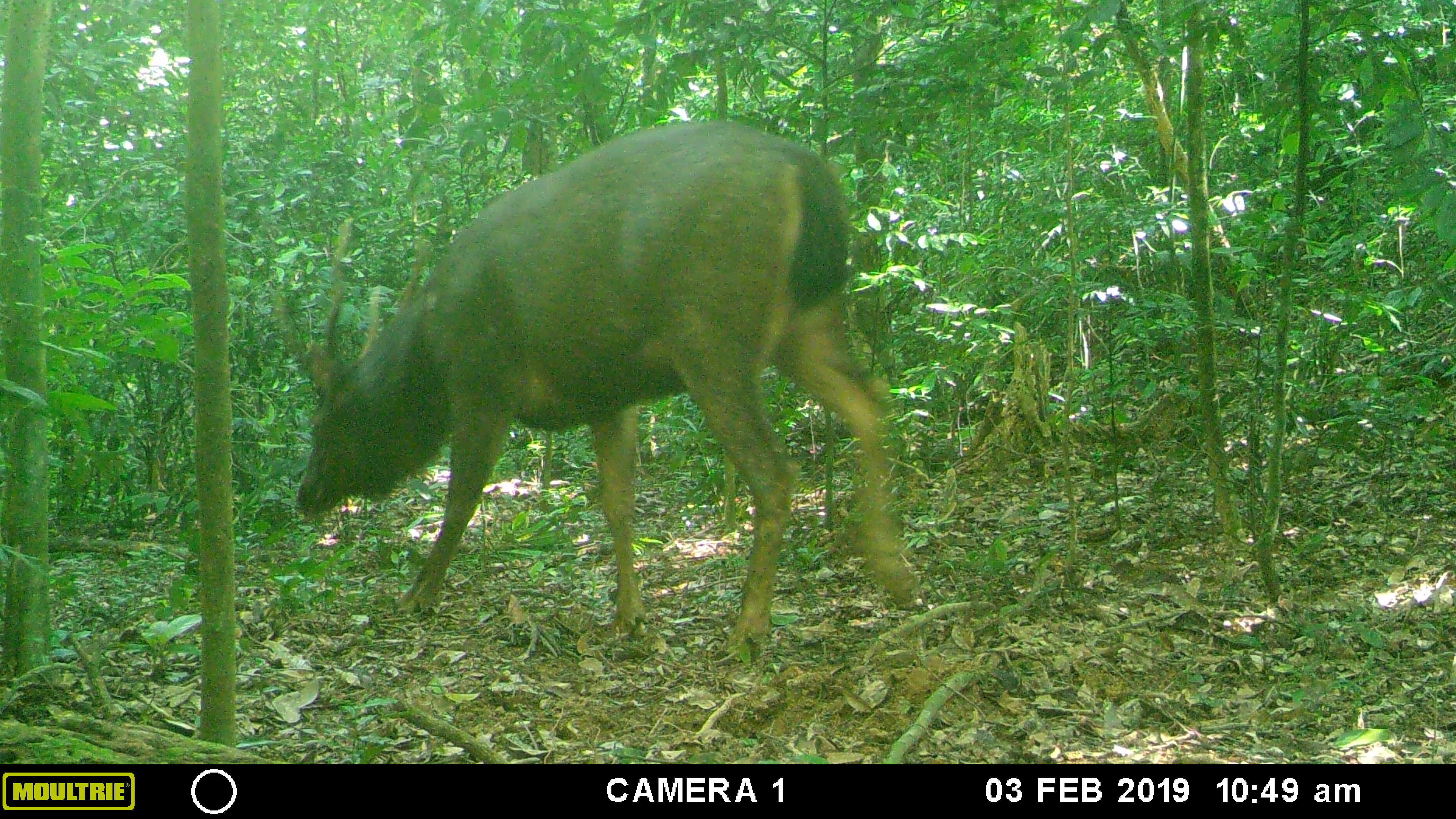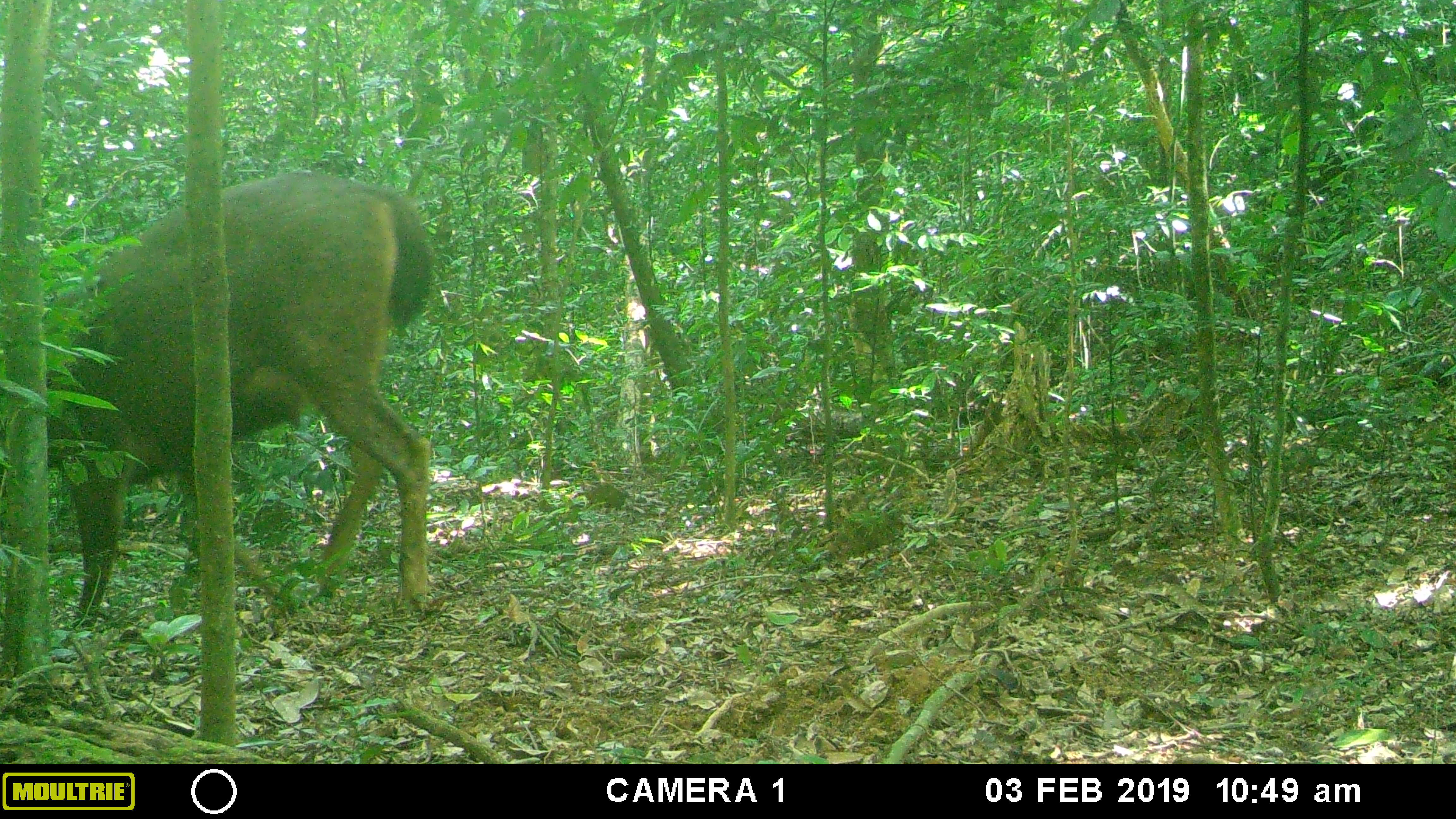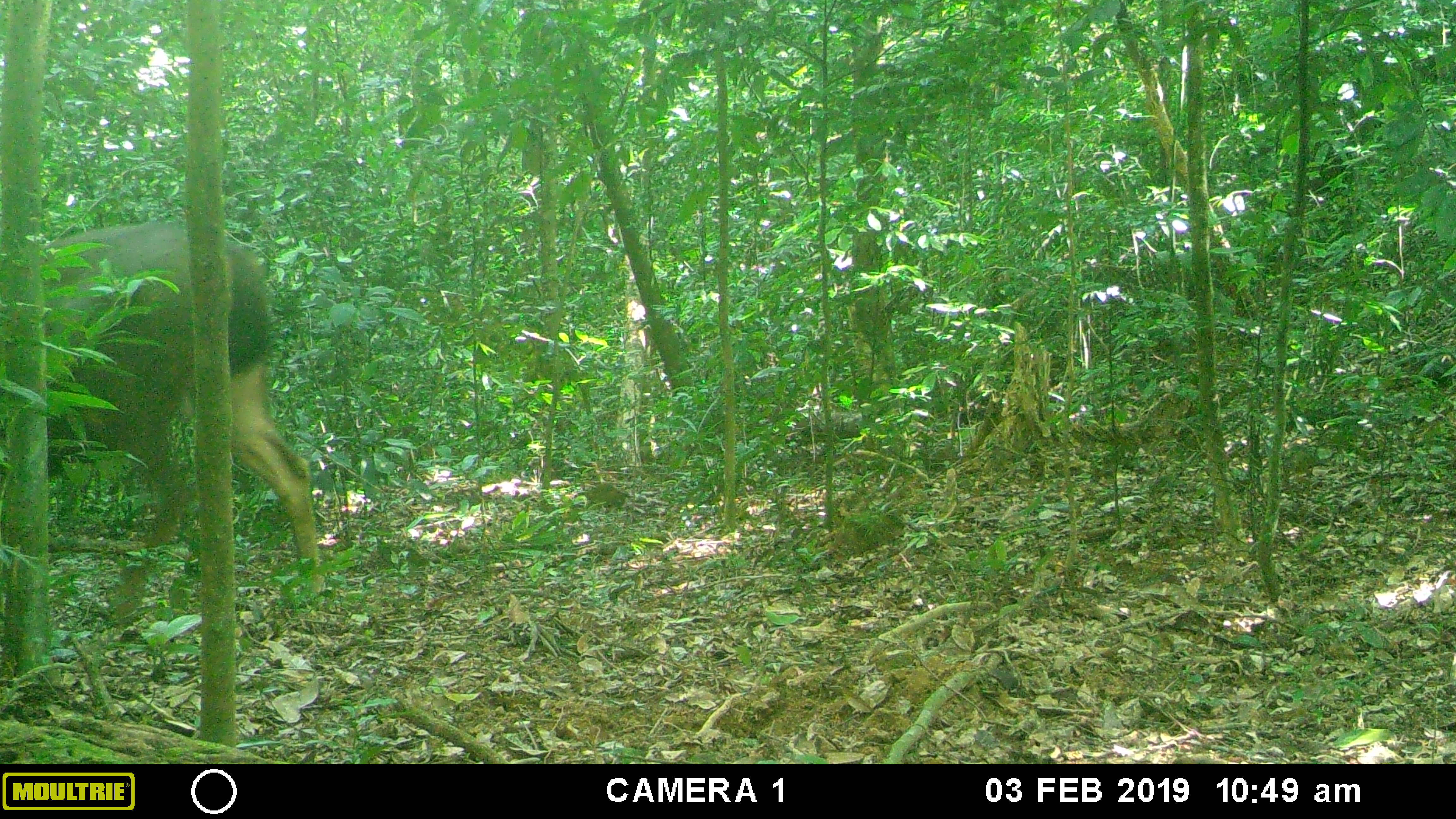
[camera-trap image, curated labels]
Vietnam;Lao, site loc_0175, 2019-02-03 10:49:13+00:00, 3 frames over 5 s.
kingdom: Animalia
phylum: Chordata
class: Mammalia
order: Artiodactyla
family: Cervidae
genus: Rusa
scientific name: Rusa unicolor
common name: sambar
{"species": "sambar (Rusa unicolor)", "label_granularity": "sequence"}